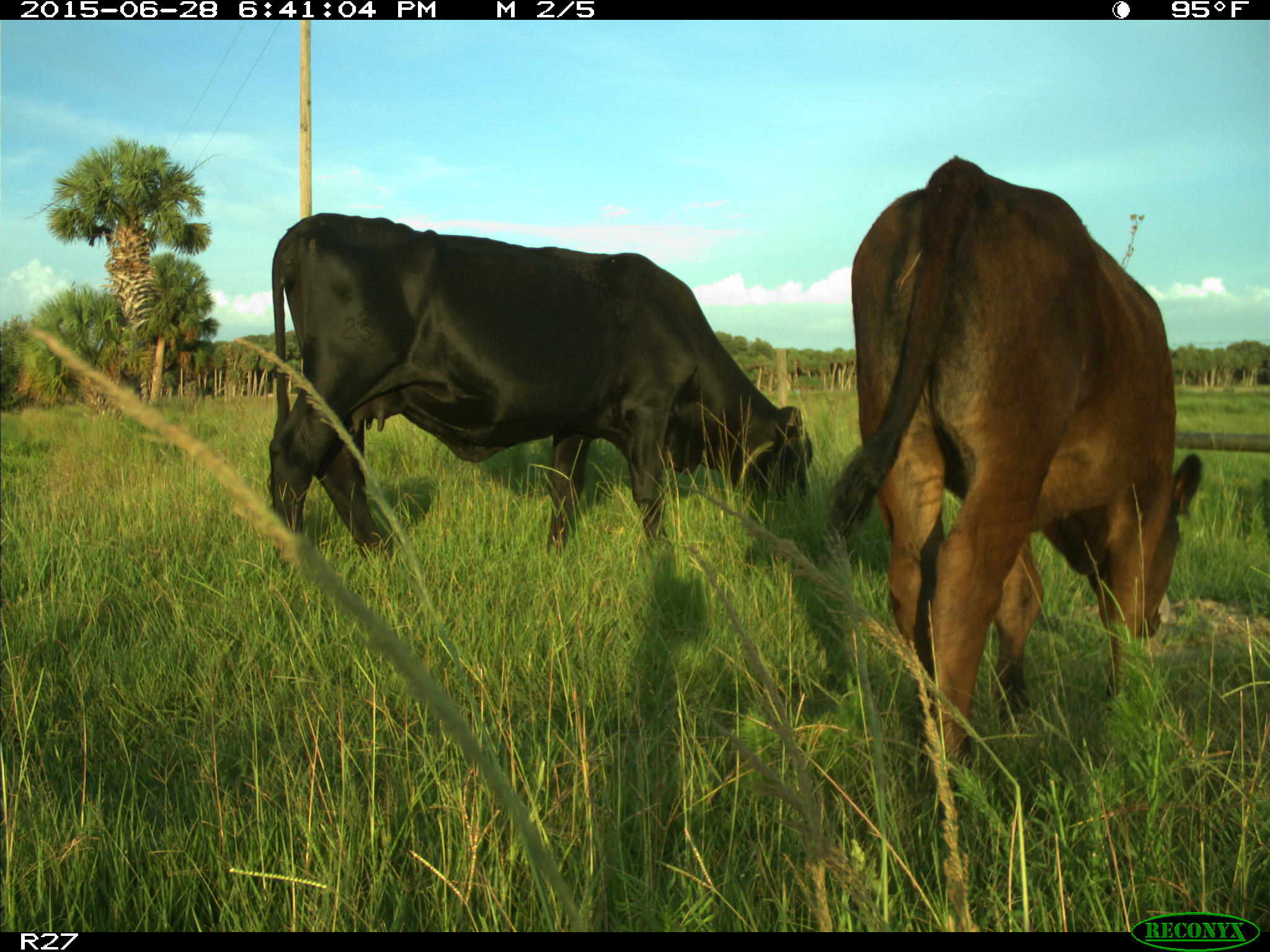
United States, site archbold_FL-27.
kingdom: Animalia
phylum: Chordata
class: Mammalia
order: Artiodactyla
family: Bovidae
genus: Bos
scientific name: Bos taurus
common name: domestic cow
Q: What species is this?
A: Bos taurus (domestic cow).